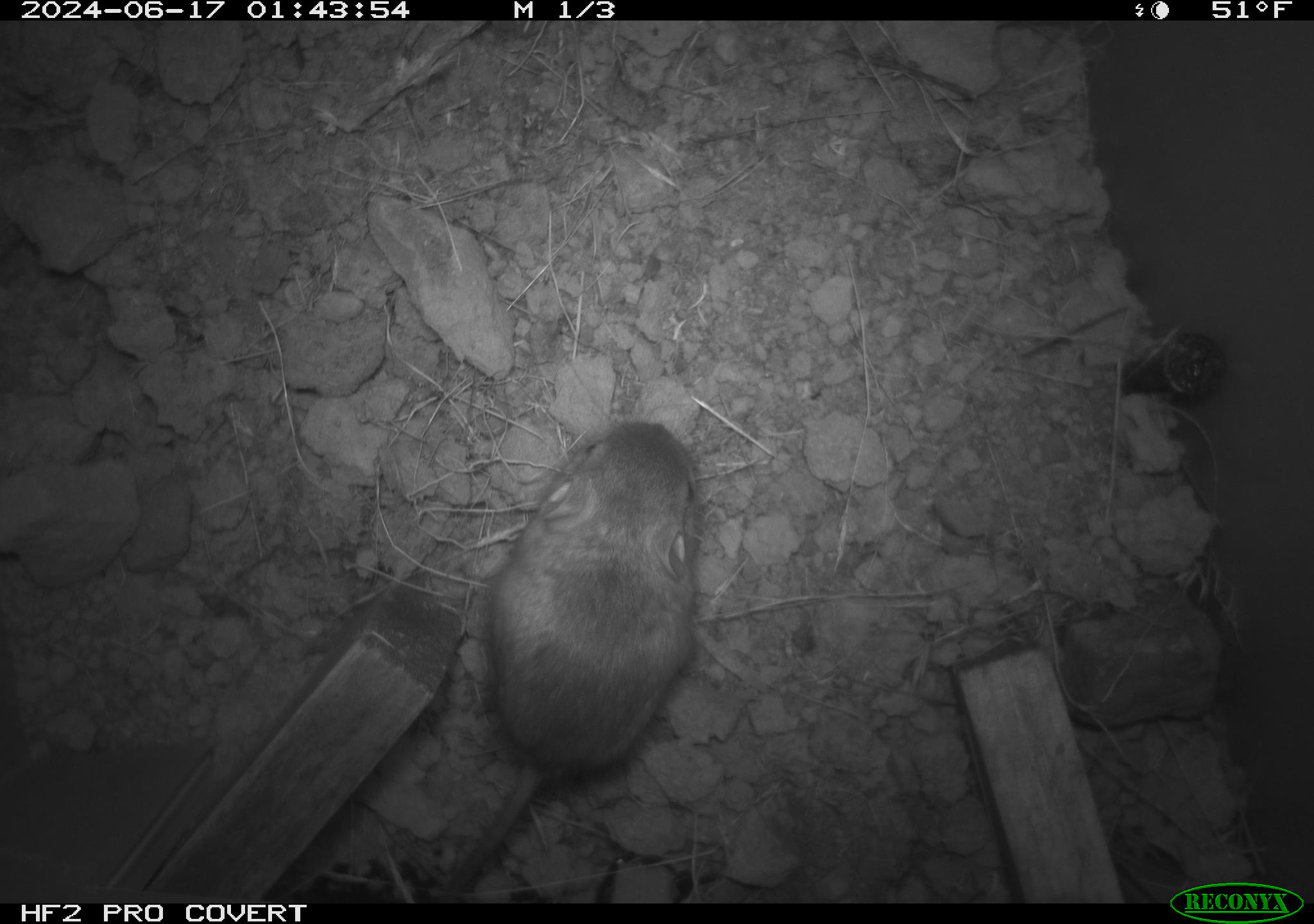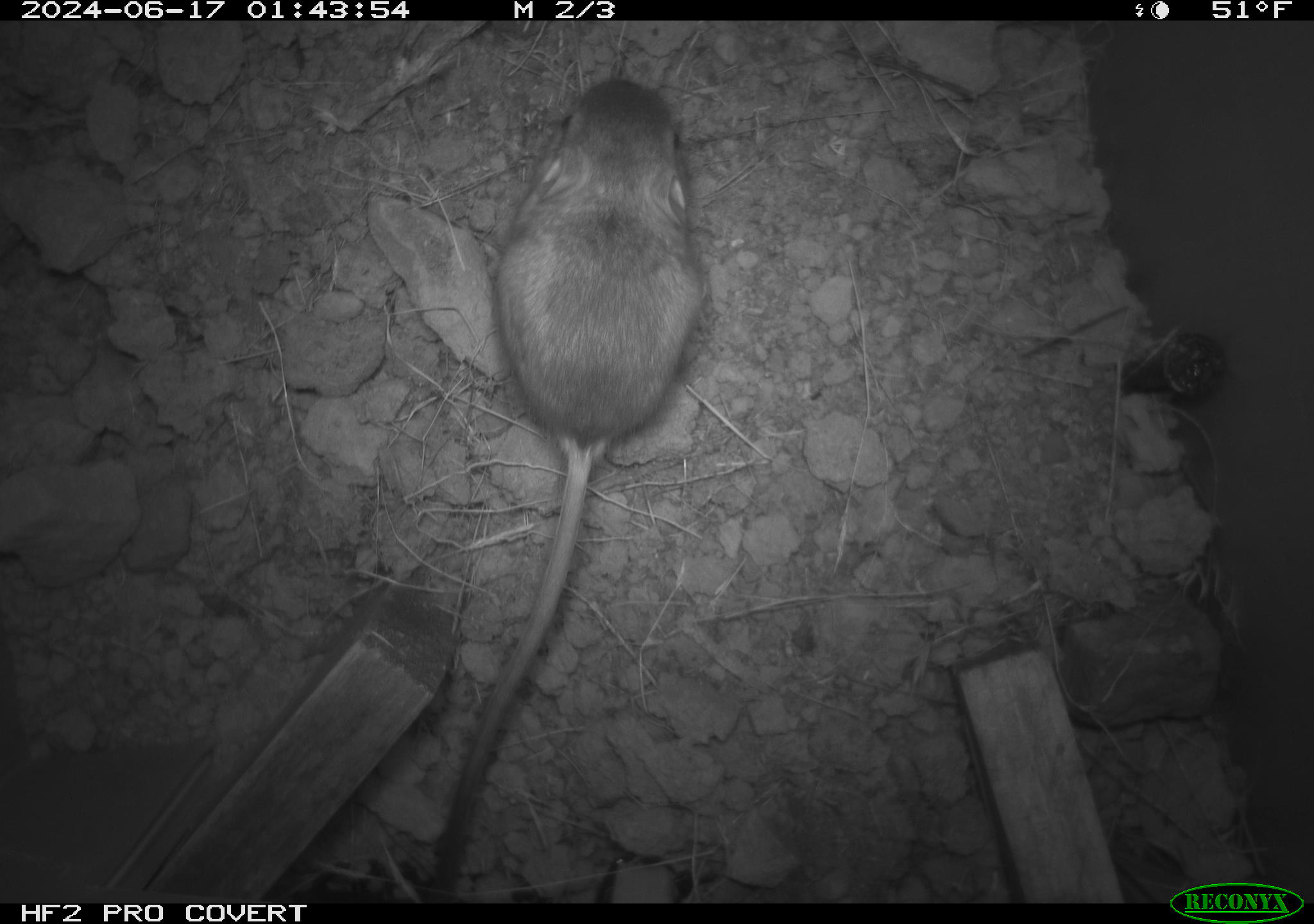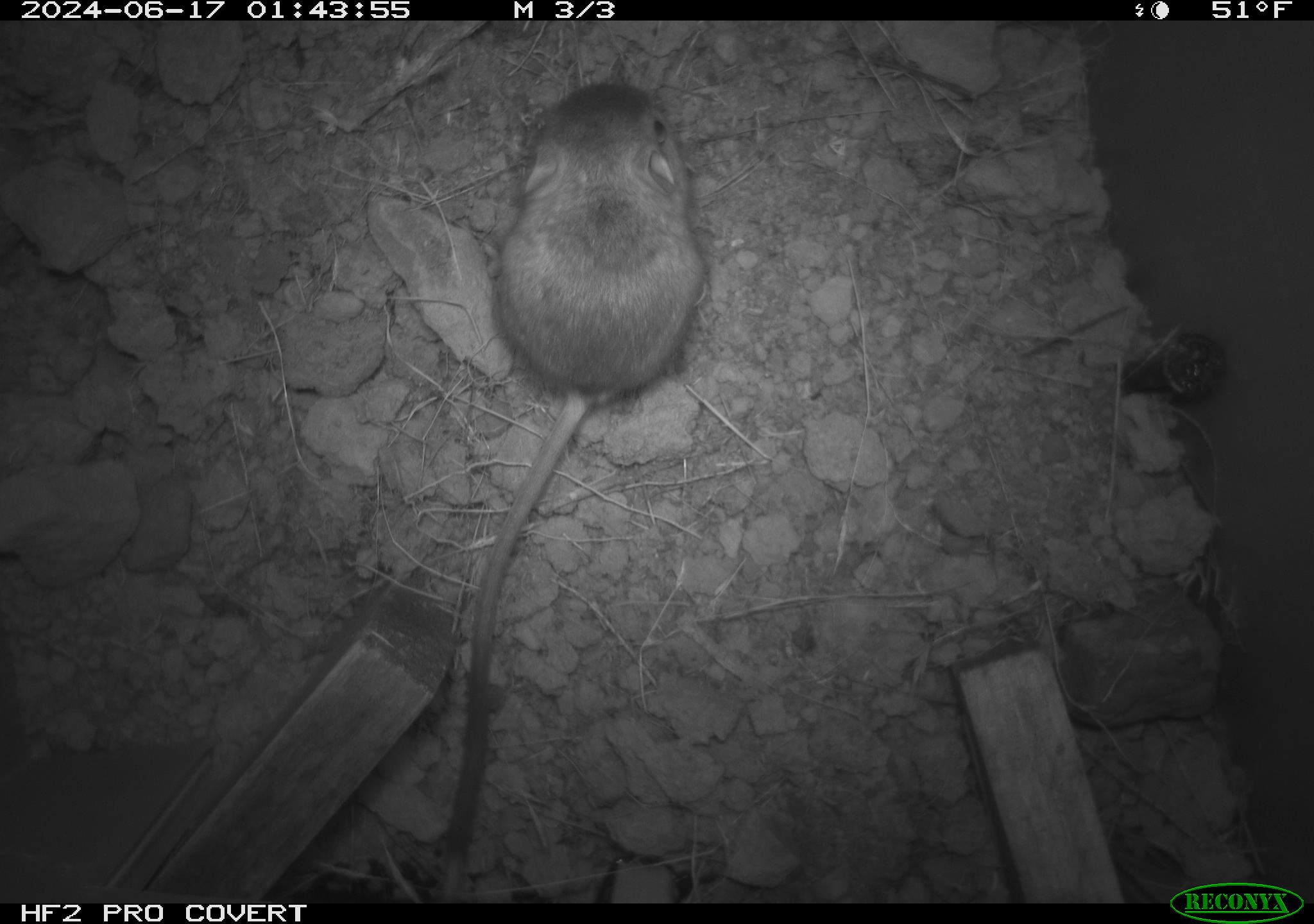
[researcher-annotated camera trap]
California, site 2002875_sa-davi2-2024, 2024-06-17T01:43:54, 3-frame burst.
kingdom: Animalia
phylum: Chordata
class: Mammalia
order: Rodentia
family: Heteromyidae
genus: Dipodomys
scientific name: Dipodomys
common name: kangaroo rats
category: dipodomys species